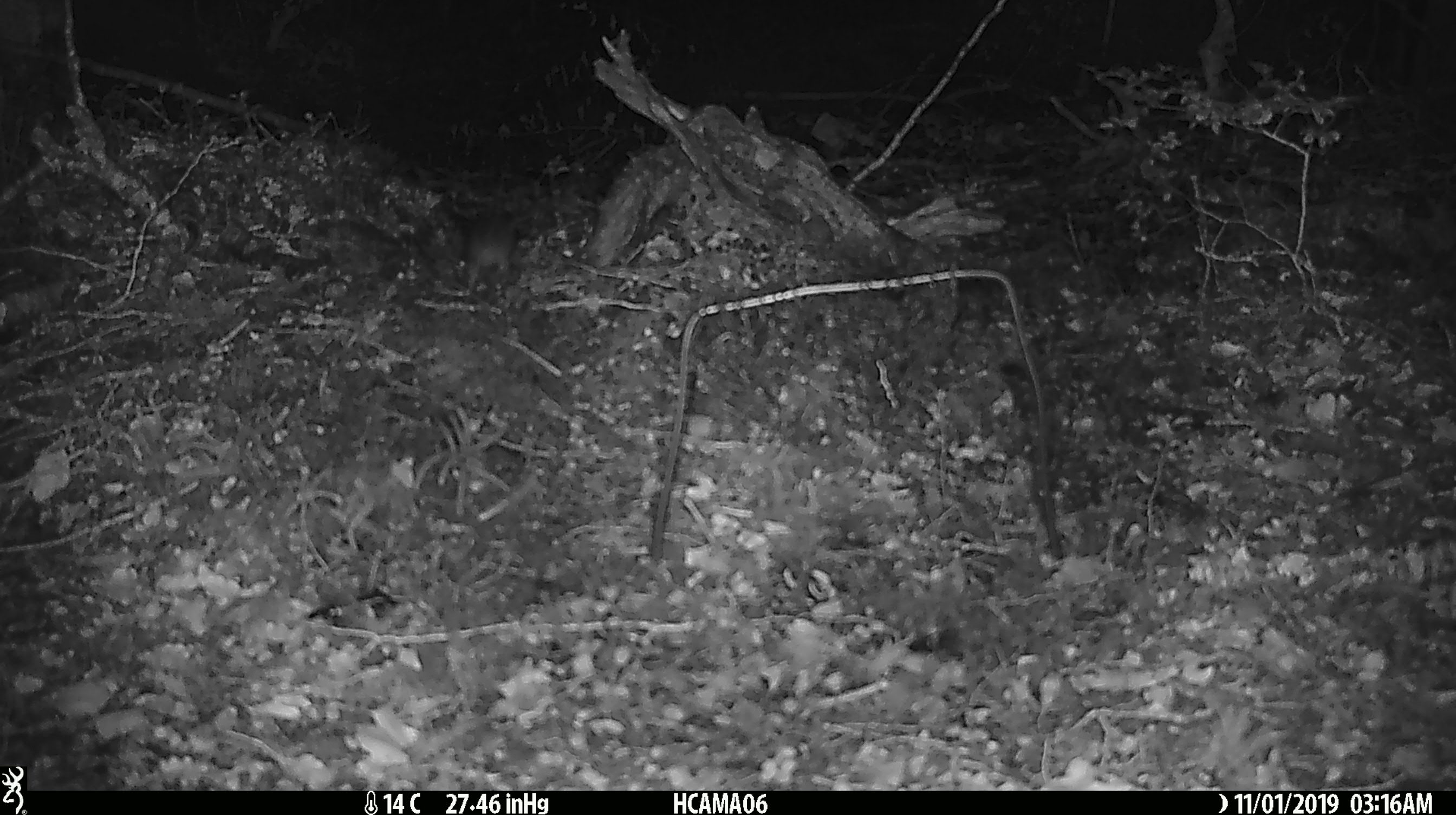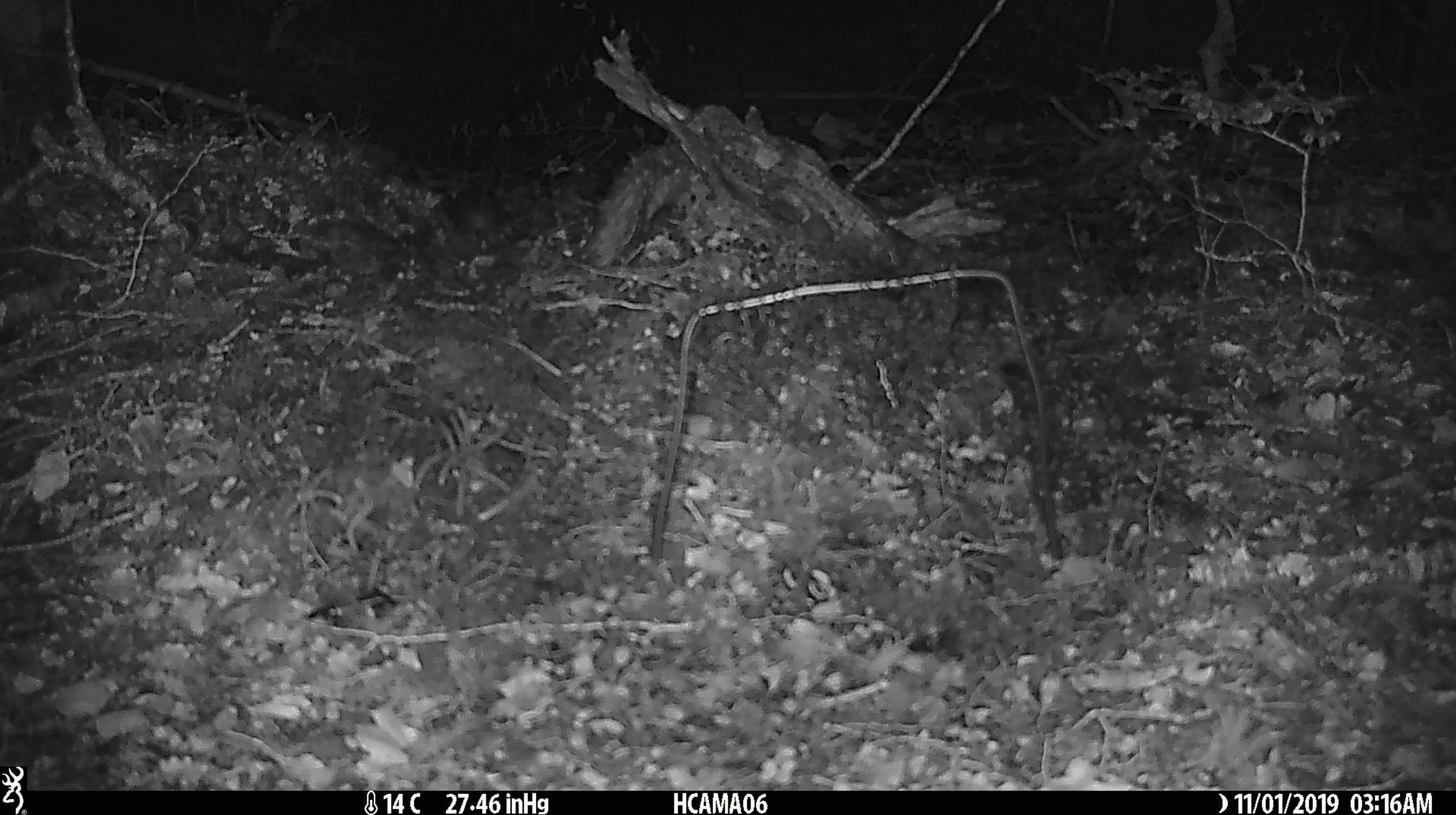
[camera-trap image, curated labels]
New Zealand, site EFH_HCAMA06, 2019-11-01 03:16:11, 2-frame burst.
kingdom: Animalia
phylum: Chordata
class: Mammalia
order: Rodentia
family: Muridae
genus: Mus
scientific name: Mus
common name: mouse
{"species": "mouse (Mus)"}